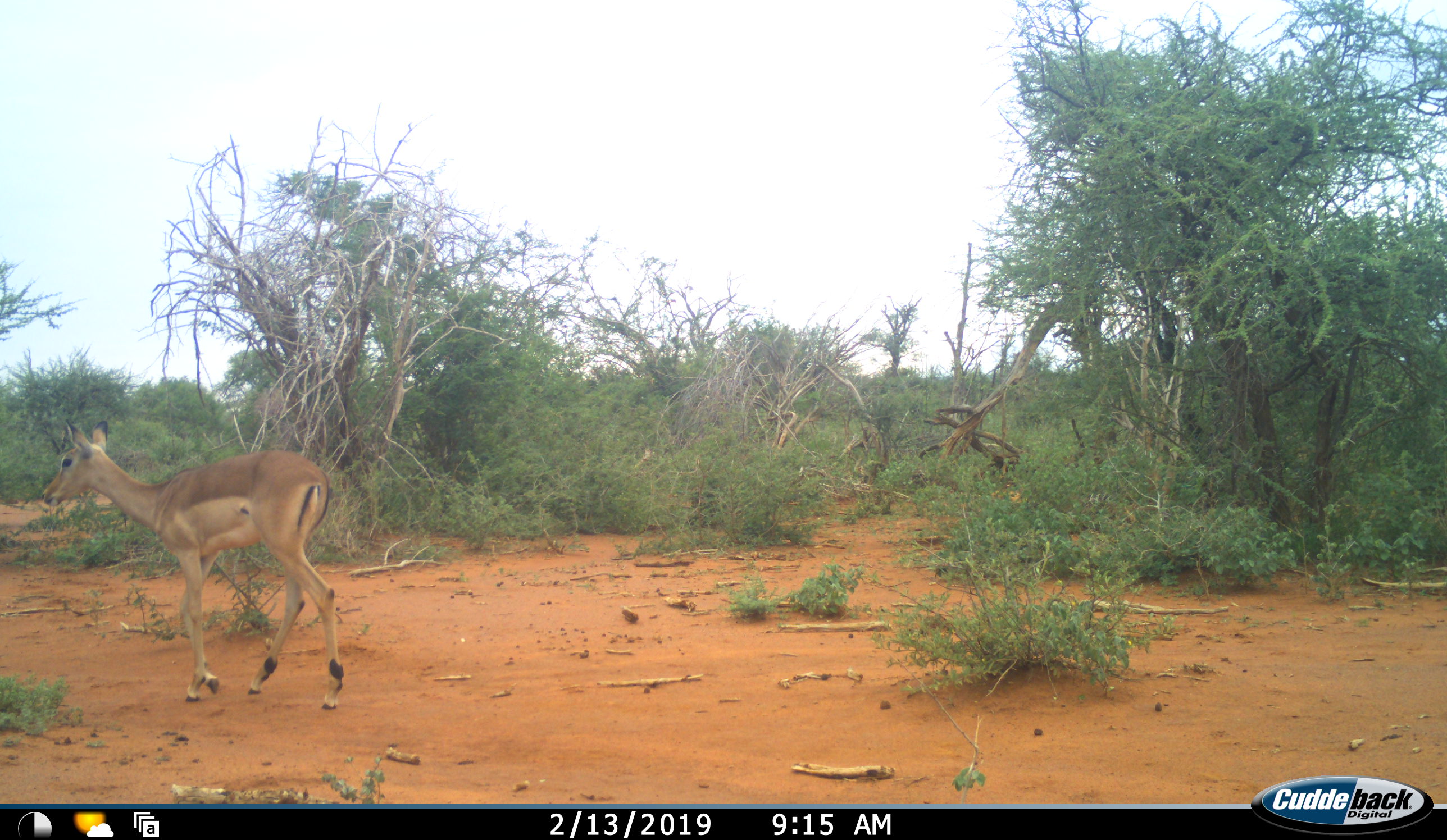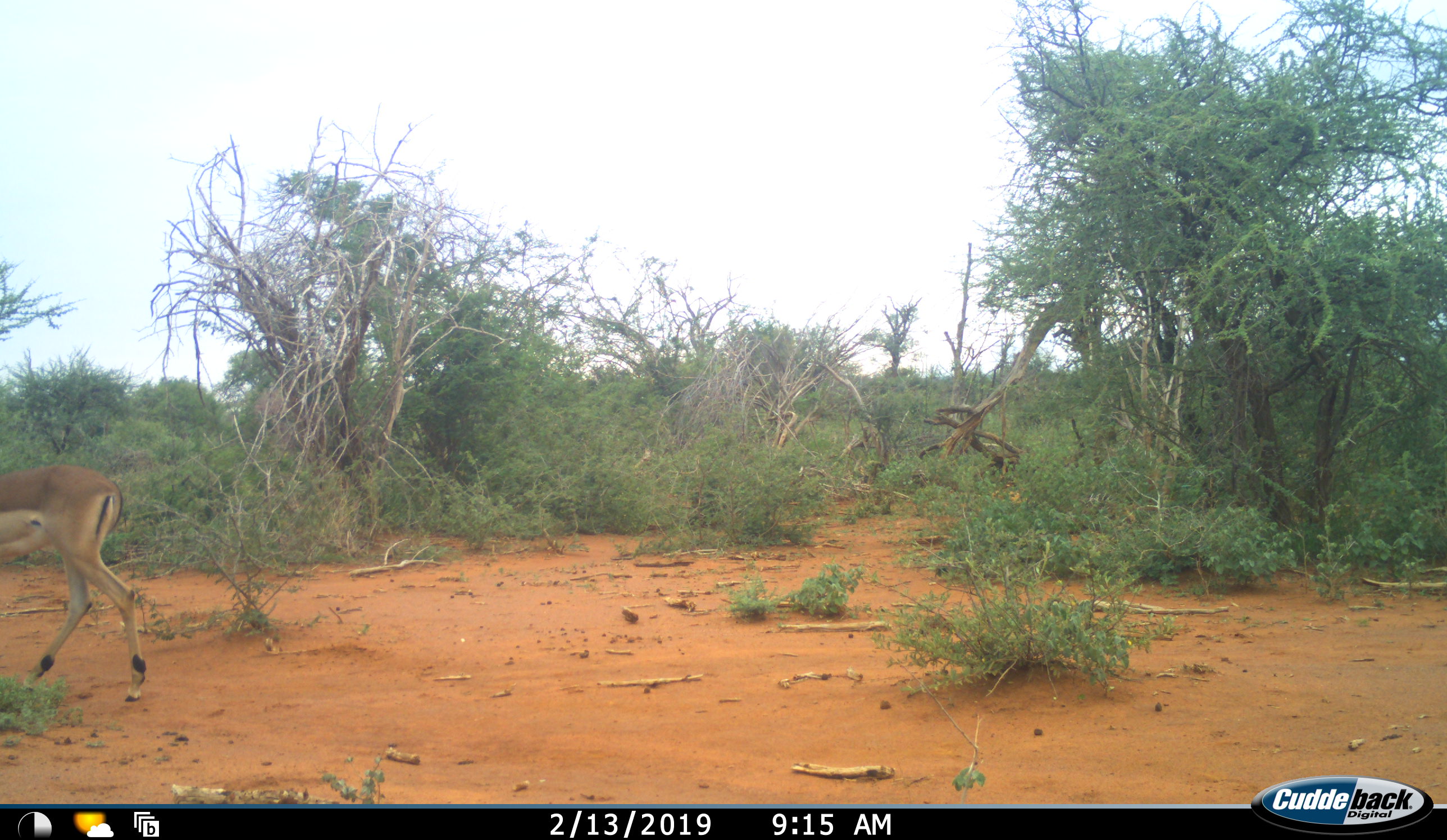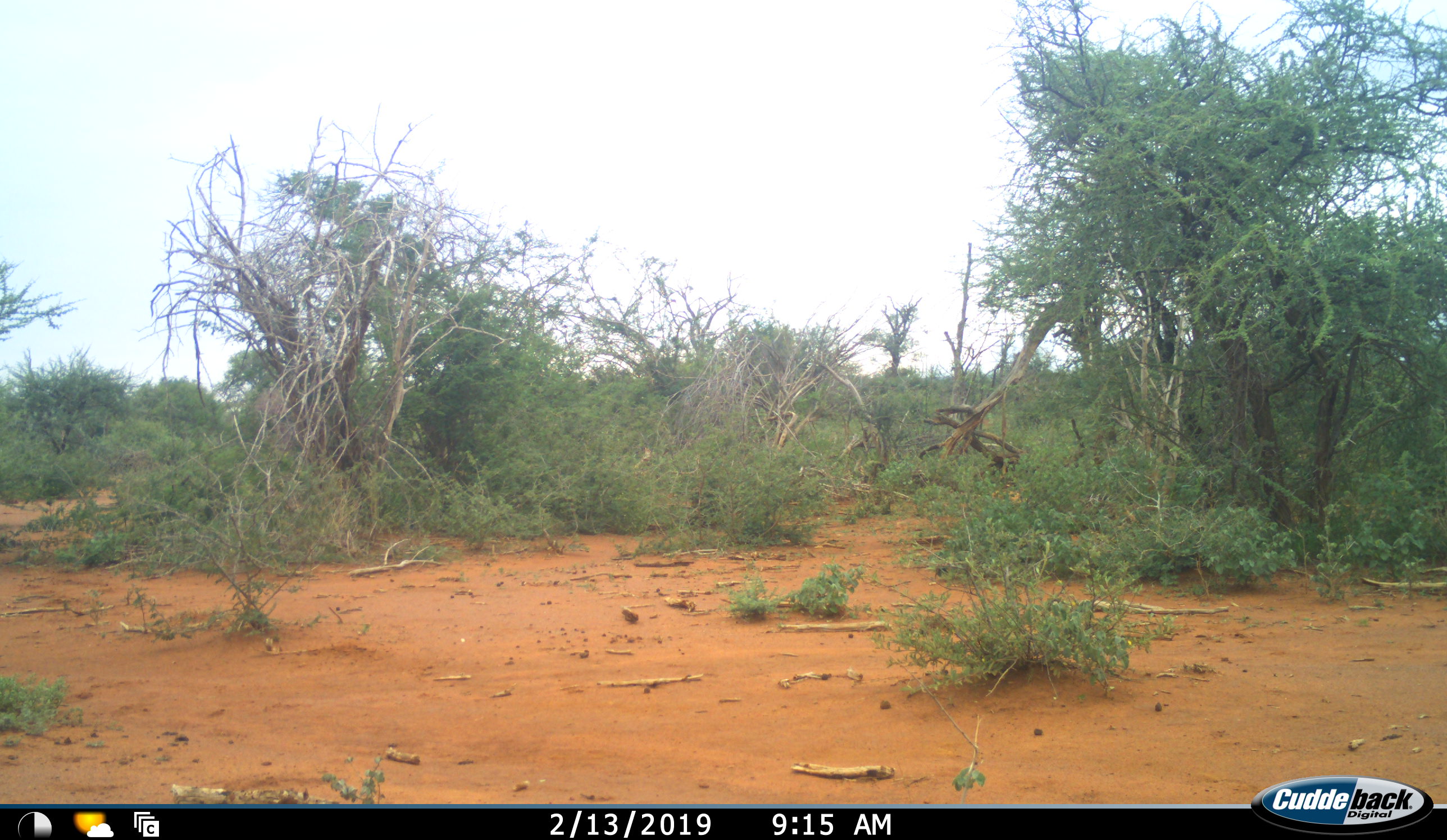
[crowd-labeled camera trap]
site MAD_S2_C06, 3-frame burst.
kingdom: Animalia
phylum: Chordata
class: Mammalia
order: Artiodactyla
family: Bovidae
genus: Aepyceros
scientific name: Aepyceros melampus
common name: impala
Impala (Aepyceros melampus), count 1. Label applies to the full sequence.